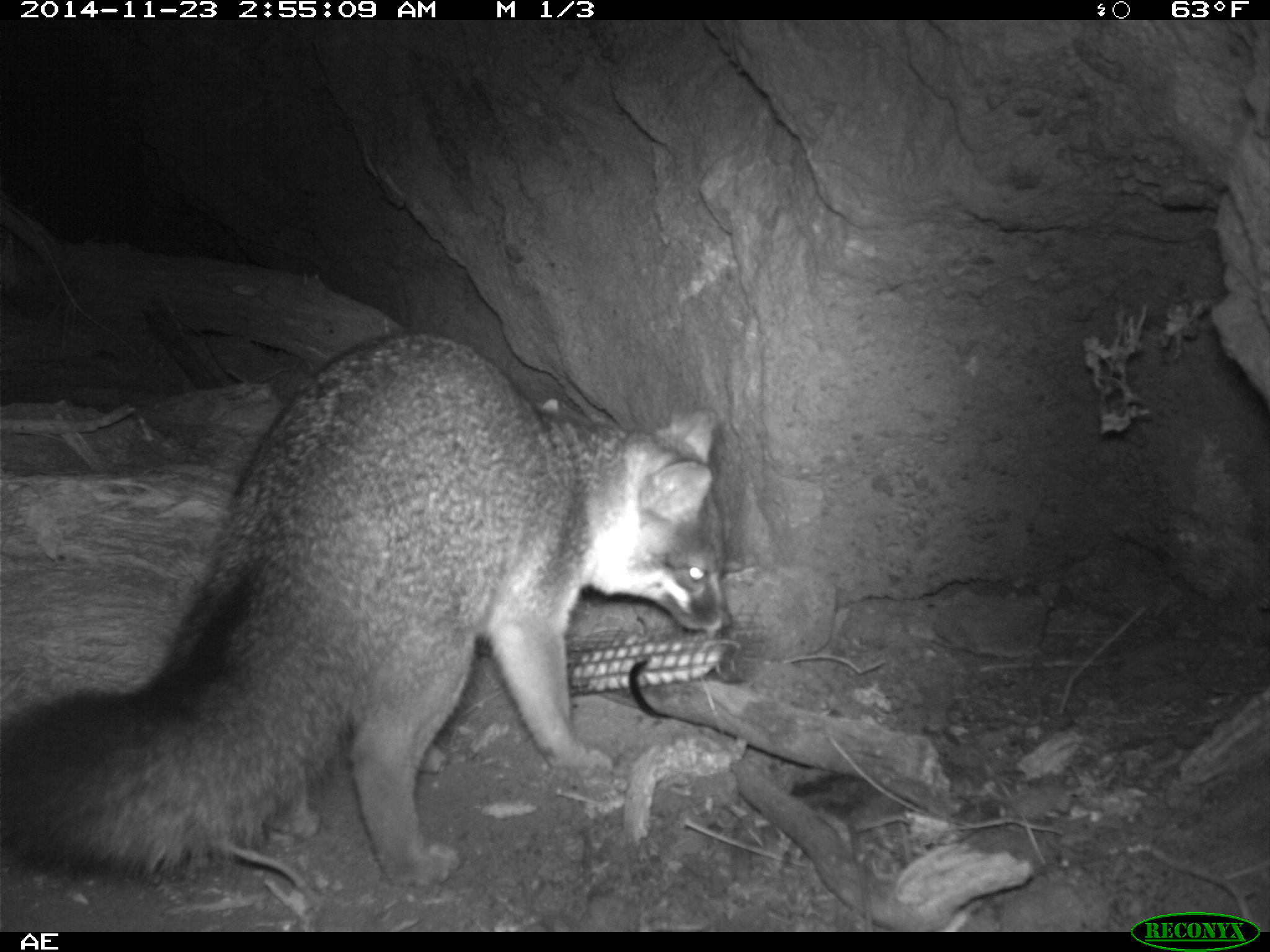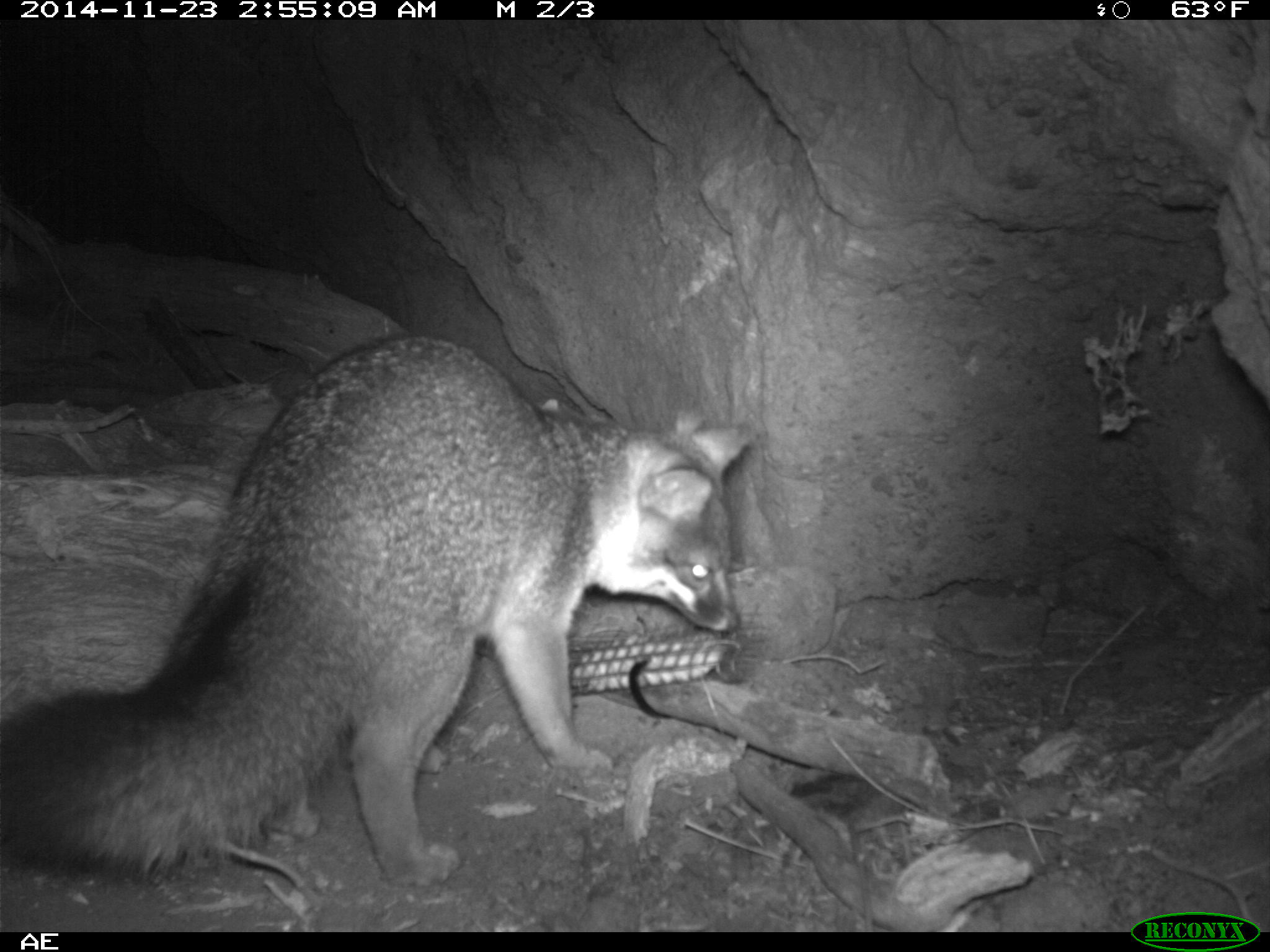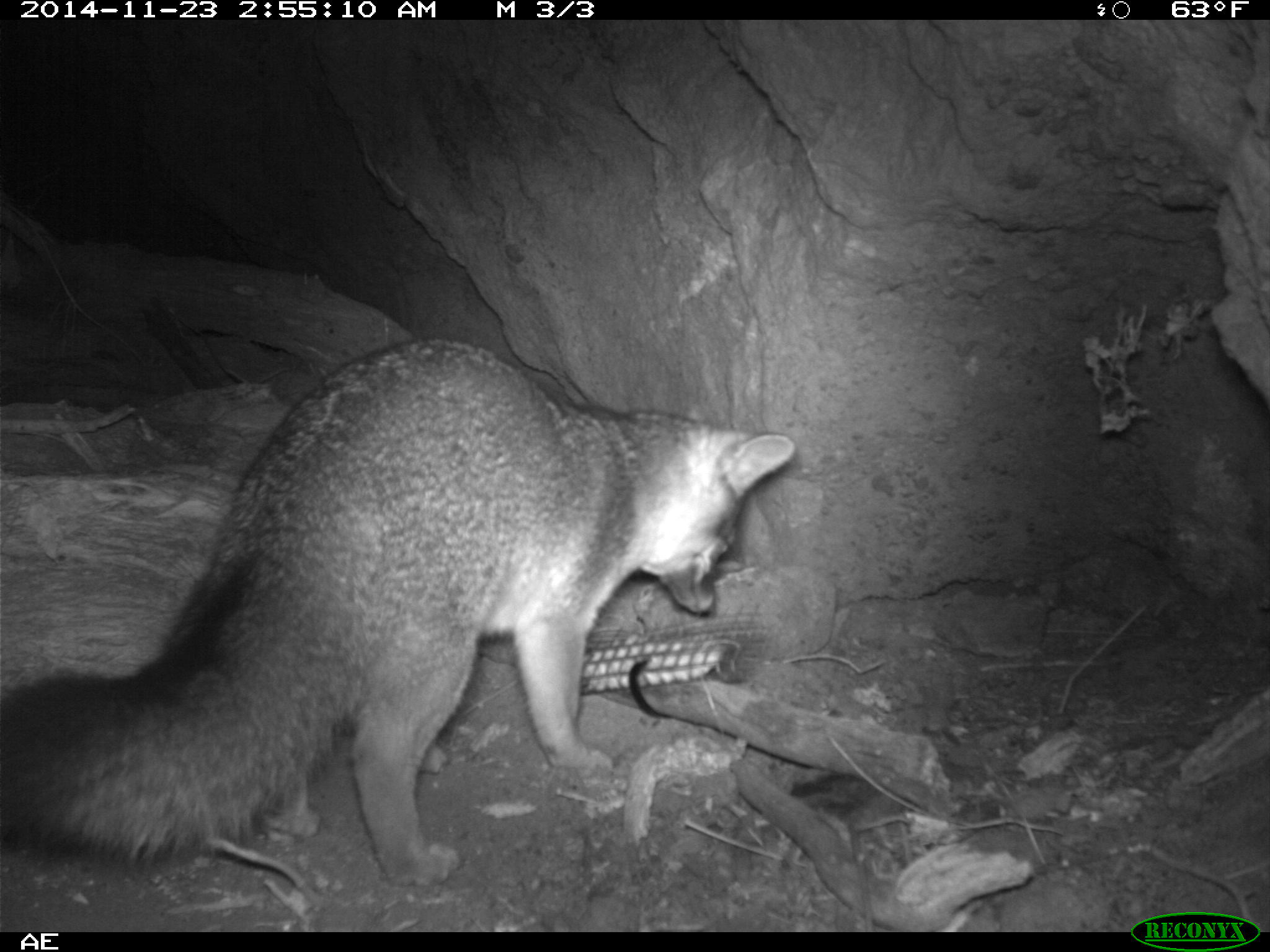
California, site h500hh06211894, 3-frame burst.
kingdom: Animalia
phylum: Chordata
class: Mammalia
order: Carnivora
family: Canidae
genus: Urocyon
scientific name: Urocyon littoralis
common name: island fox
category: fox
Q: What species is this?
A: Fox (island fox) (Urocyon littoralis).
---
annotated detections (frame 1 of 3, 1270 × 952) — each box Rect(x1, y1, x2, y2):
fox: Rect(0, 326, 734, 885)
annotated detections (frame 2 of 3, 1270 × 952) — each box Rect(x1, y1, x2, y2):
fox: Rect(0, 333, 753, 890)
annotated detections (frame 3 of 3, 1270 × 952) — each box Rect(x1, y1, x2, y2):
fox: Rect(0, 335, 796, 887)